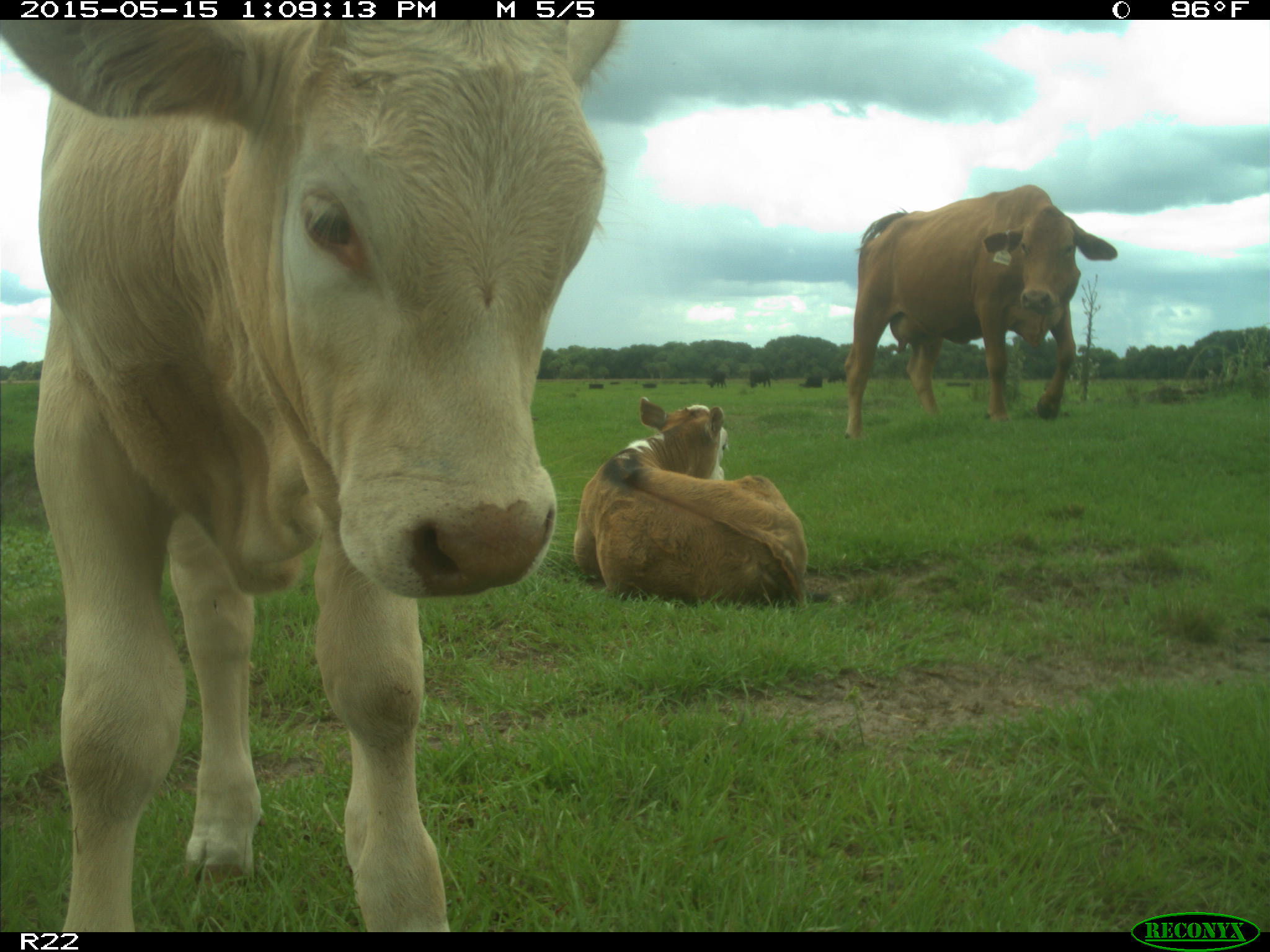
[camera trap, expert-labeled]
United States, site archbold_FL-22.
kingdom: Animalia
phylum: Chordata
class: Mammalia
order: Artiodactyla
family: Bovidae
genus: Bos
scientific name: Bos taurus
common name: domestic cow